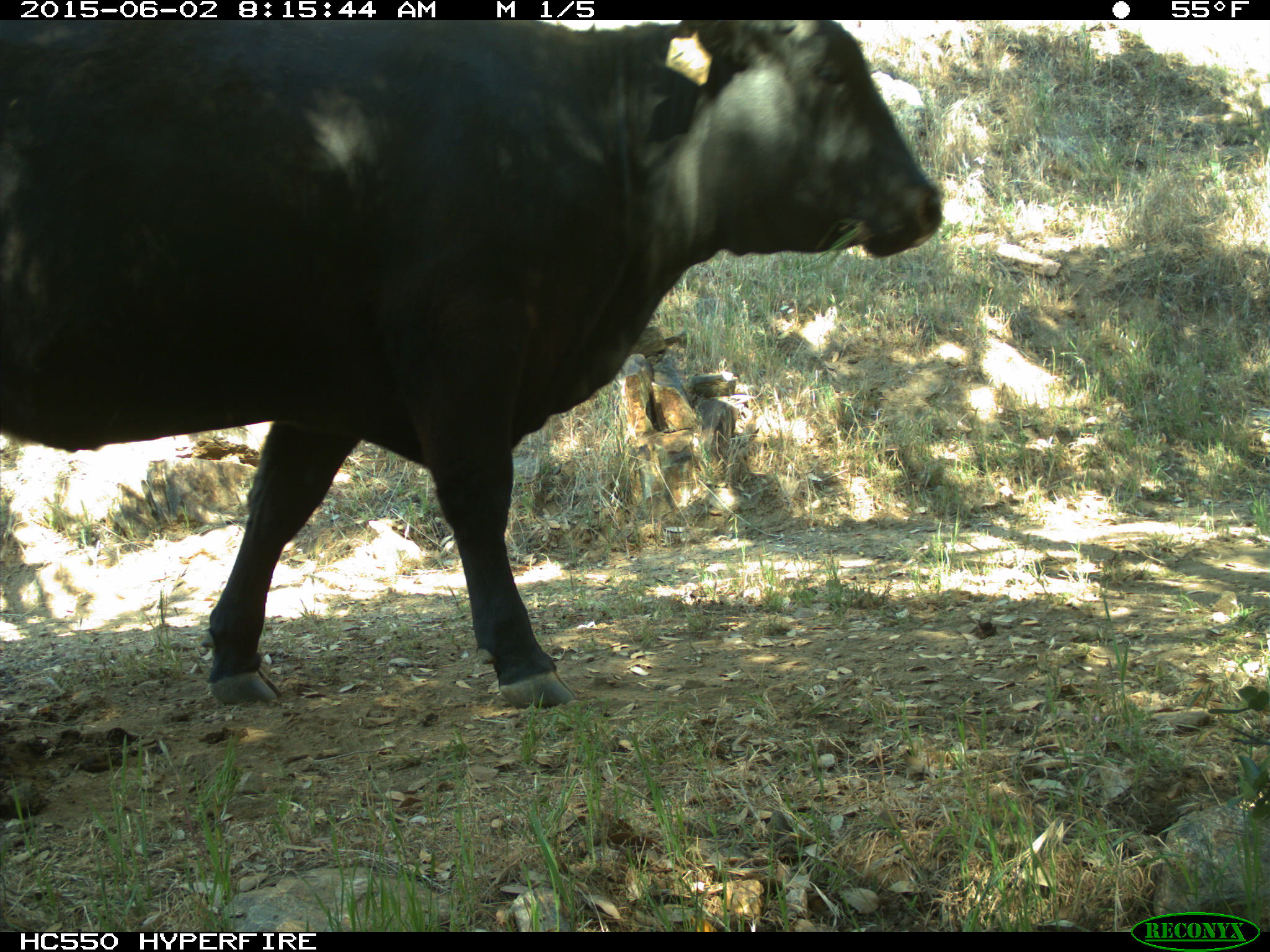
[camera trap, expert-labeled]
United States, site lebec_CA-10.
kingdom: Animalia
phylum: Chordata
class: Mammalia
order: Artiodactyla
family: Bovidae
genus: Bos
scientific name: Bos taurus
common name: domestic cow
Bos taurus (domestic cow).